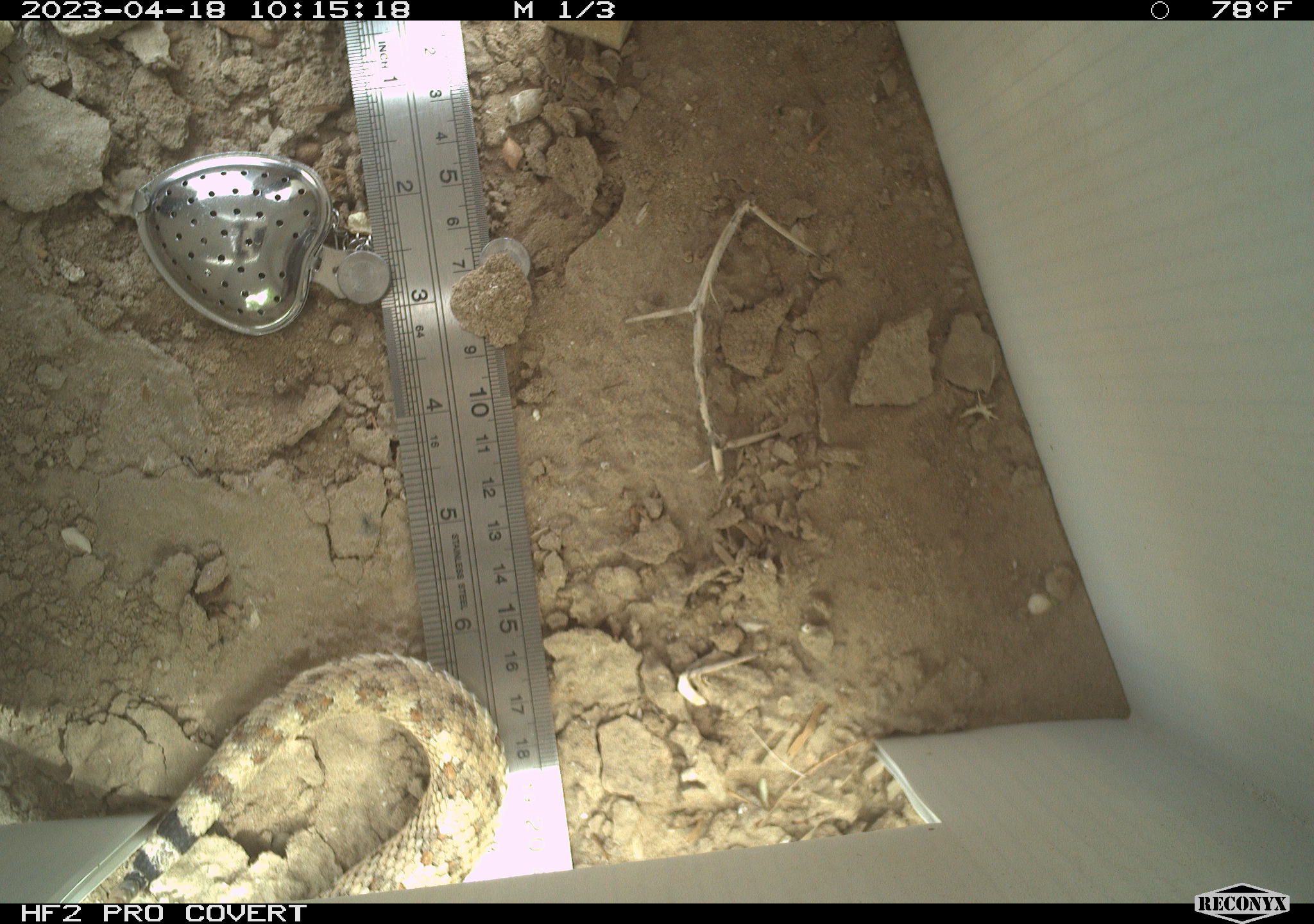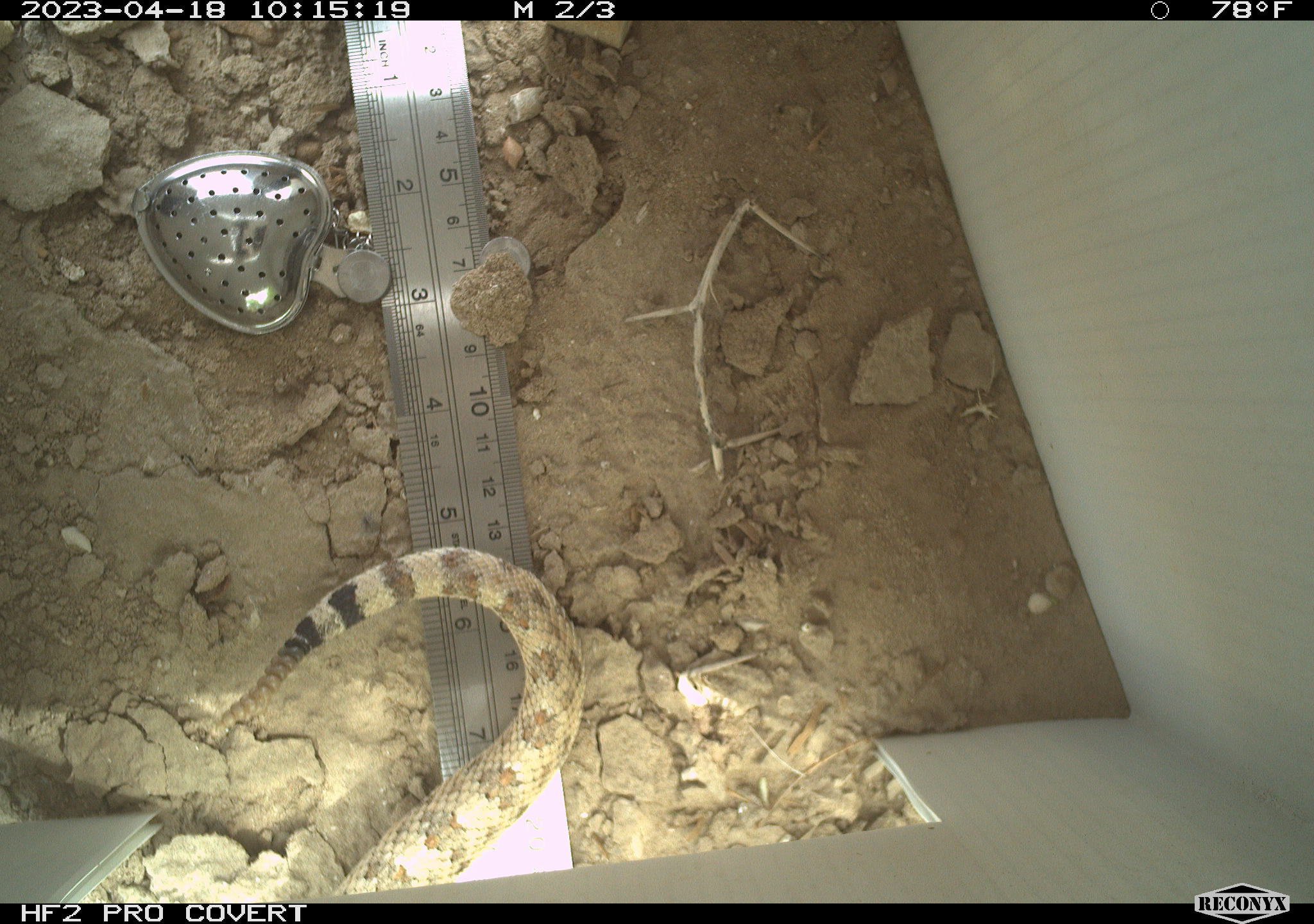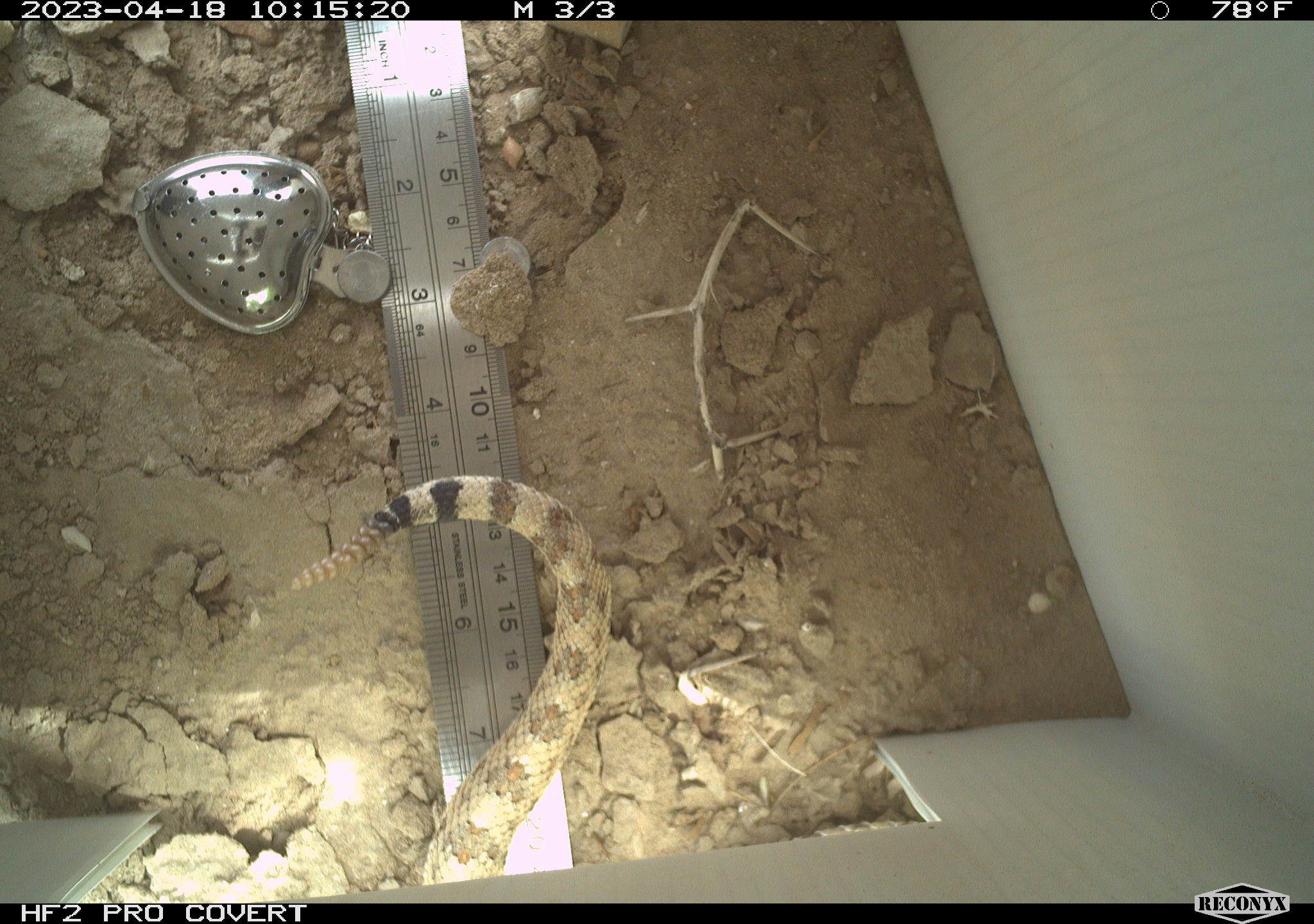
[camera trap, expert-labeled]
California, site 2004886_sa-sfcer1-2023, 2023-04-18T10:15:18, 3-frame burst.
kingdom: Animalia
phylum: Chordata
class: Reptilia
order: Squamata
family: Viperidae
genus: Crotalus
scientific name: Crotalus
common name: rattlers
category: crotalus species